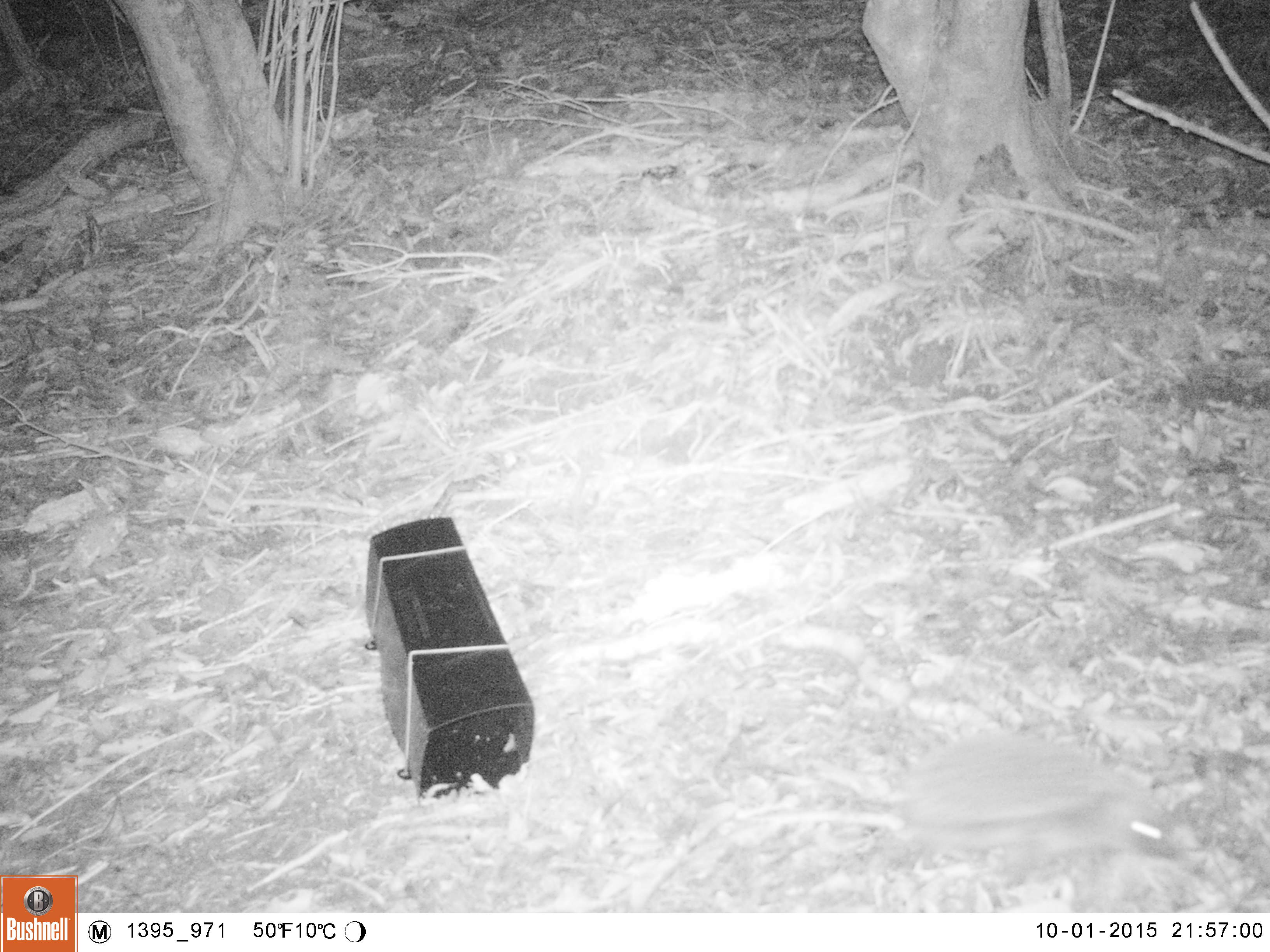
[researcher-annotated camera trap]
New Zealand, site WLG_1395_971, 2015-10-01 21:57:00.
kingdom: Animalia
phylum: Chordata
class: Mammalia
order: Eulipotyphla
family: Erinaceidae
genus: Erinaceus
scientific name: Erinaceus europaeus europaeus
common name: european hedgehog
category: hedgehog